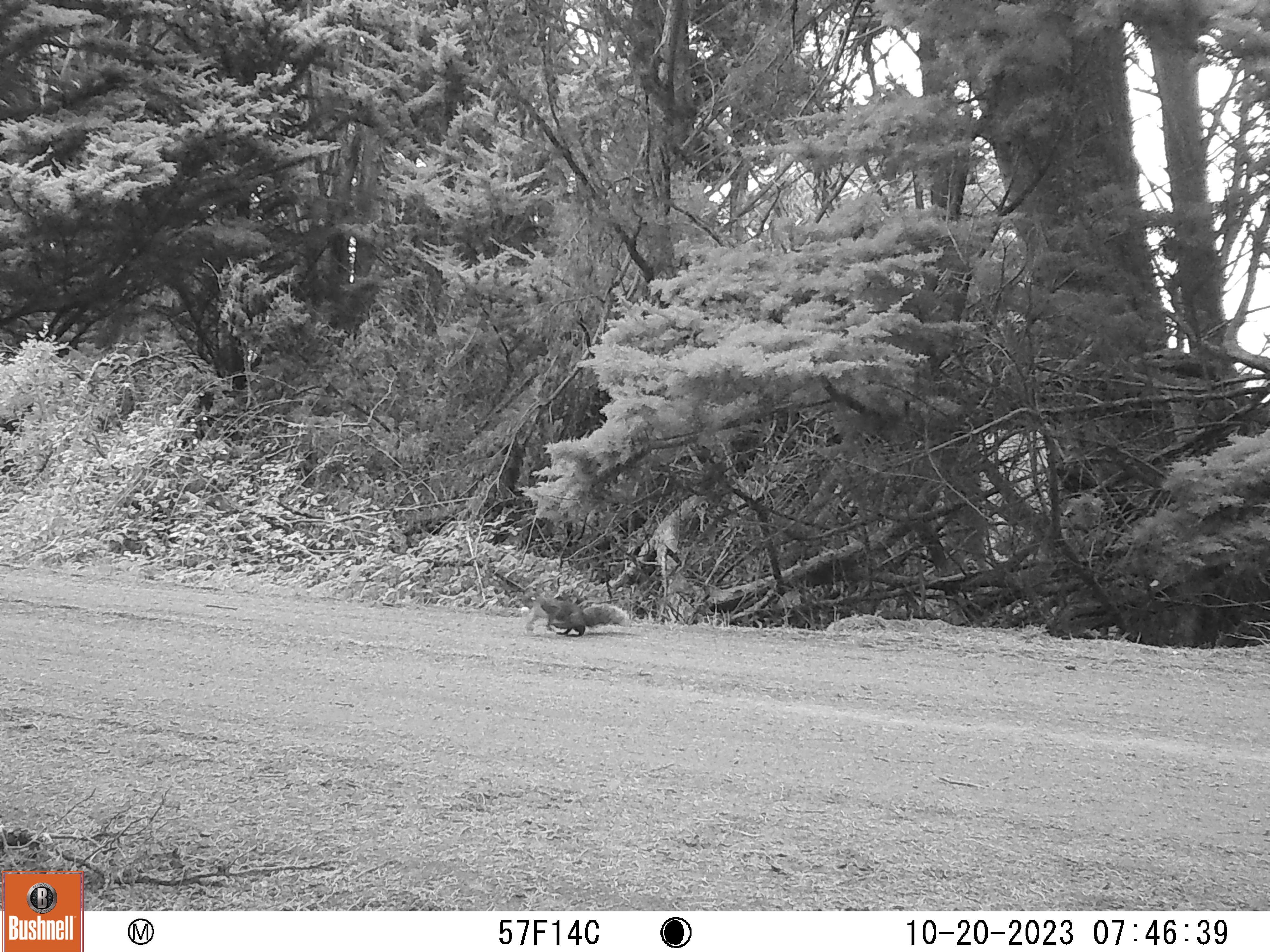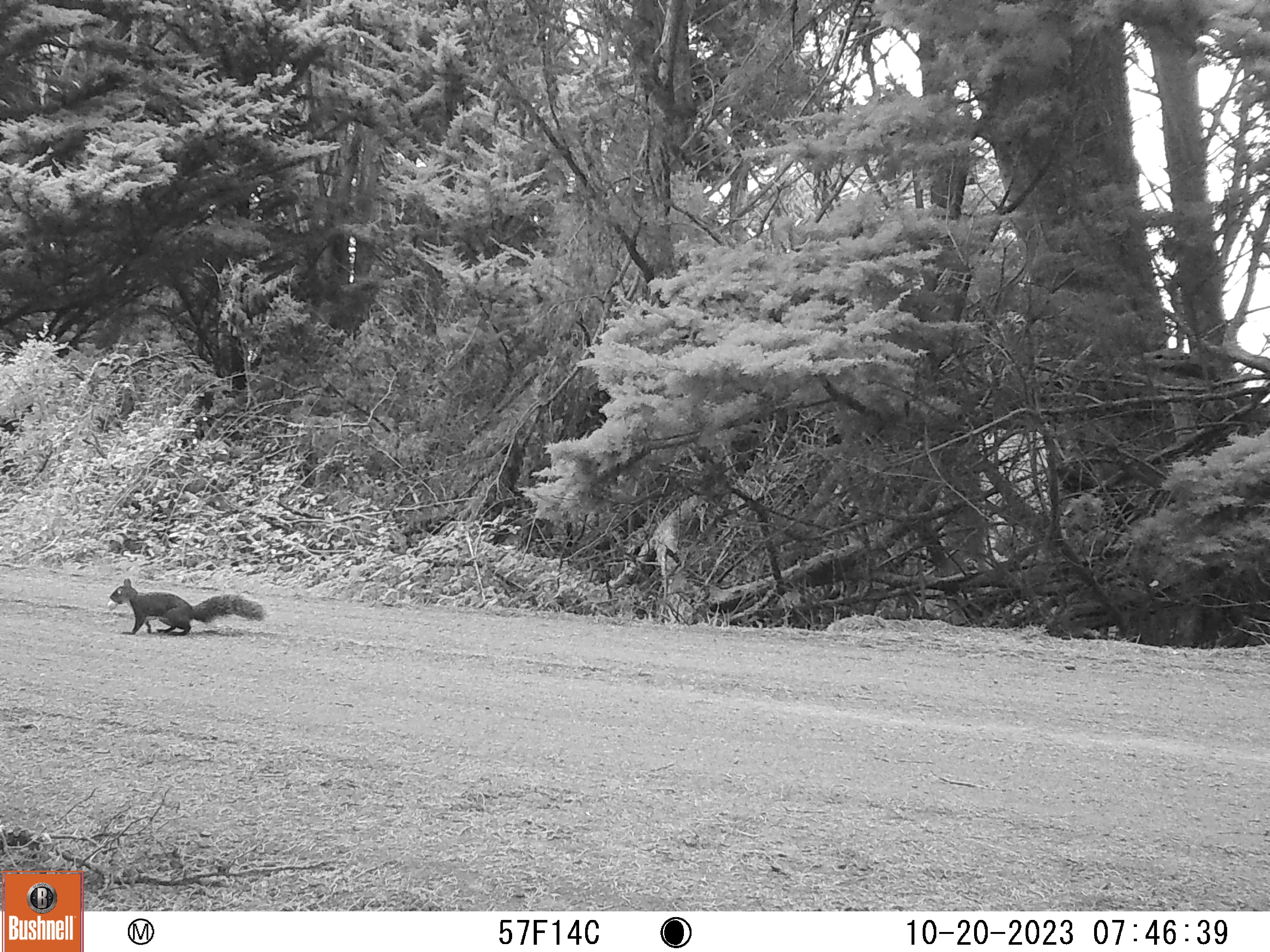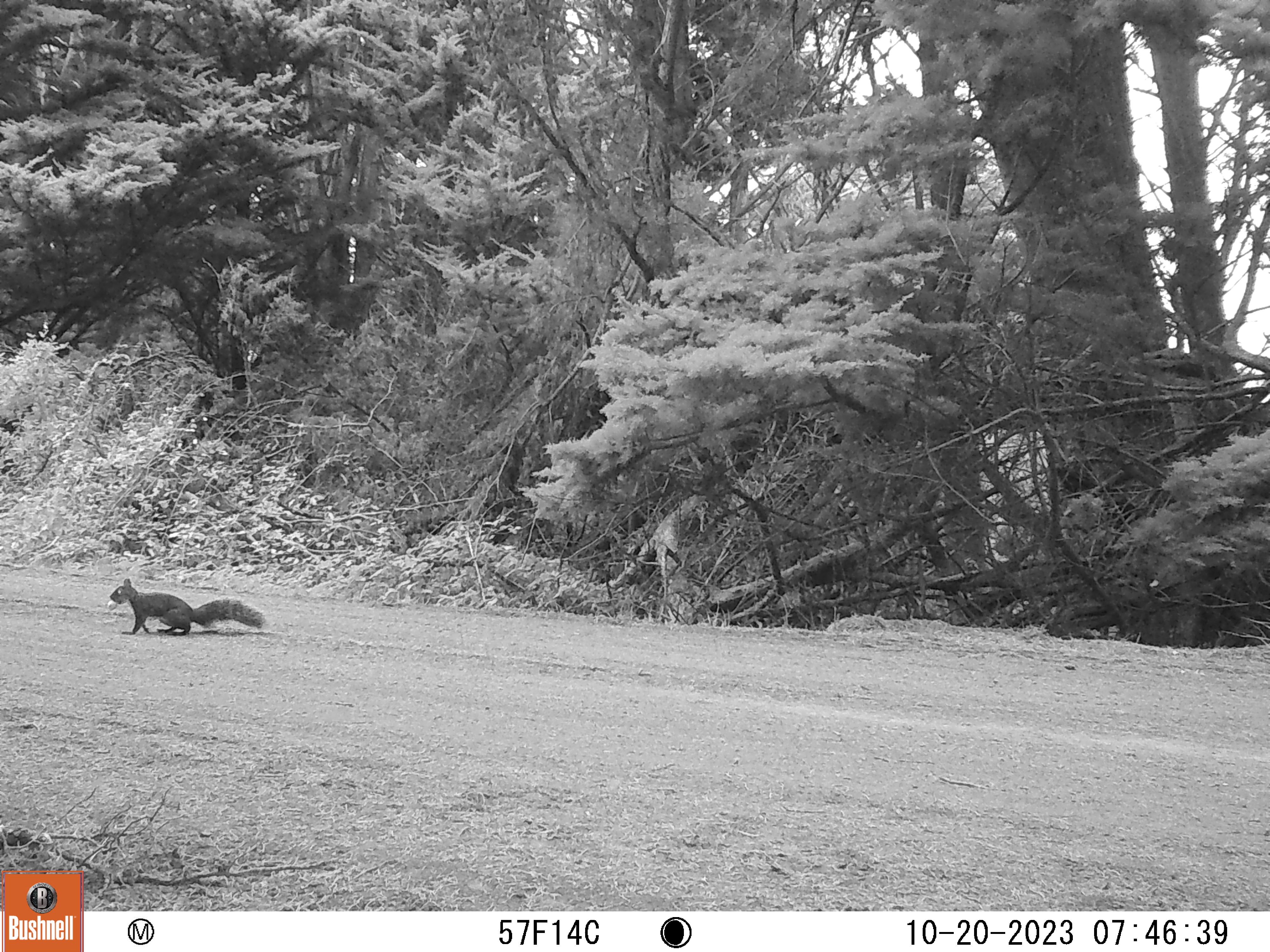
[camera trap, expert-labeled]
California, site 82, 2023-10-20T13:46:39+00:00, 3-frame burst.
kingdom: Animalia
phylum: Chordata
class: Mammalia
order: Rodentia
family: Sciuridae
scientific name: Sciuridae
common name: squirrel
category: unknown squirrel